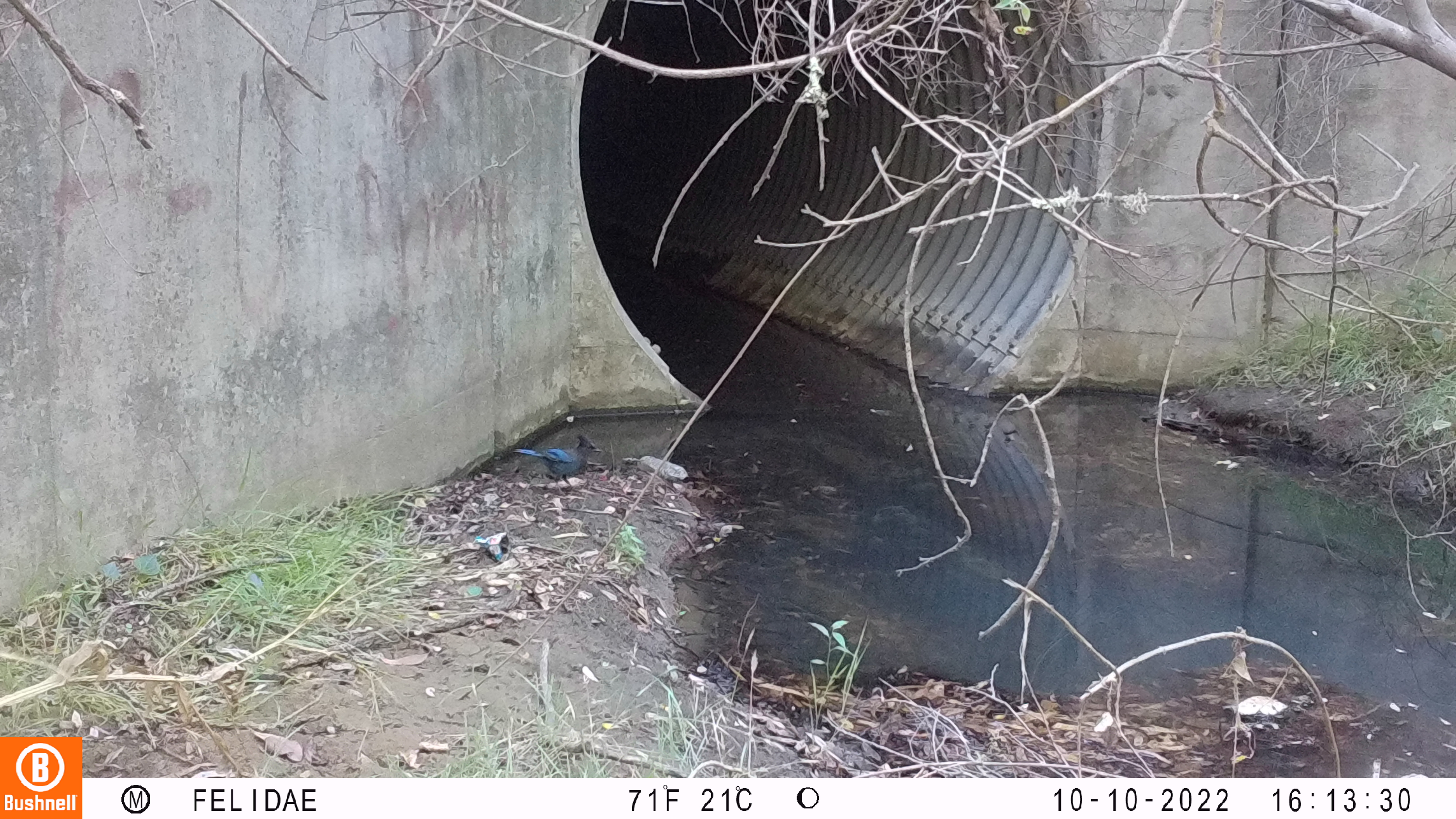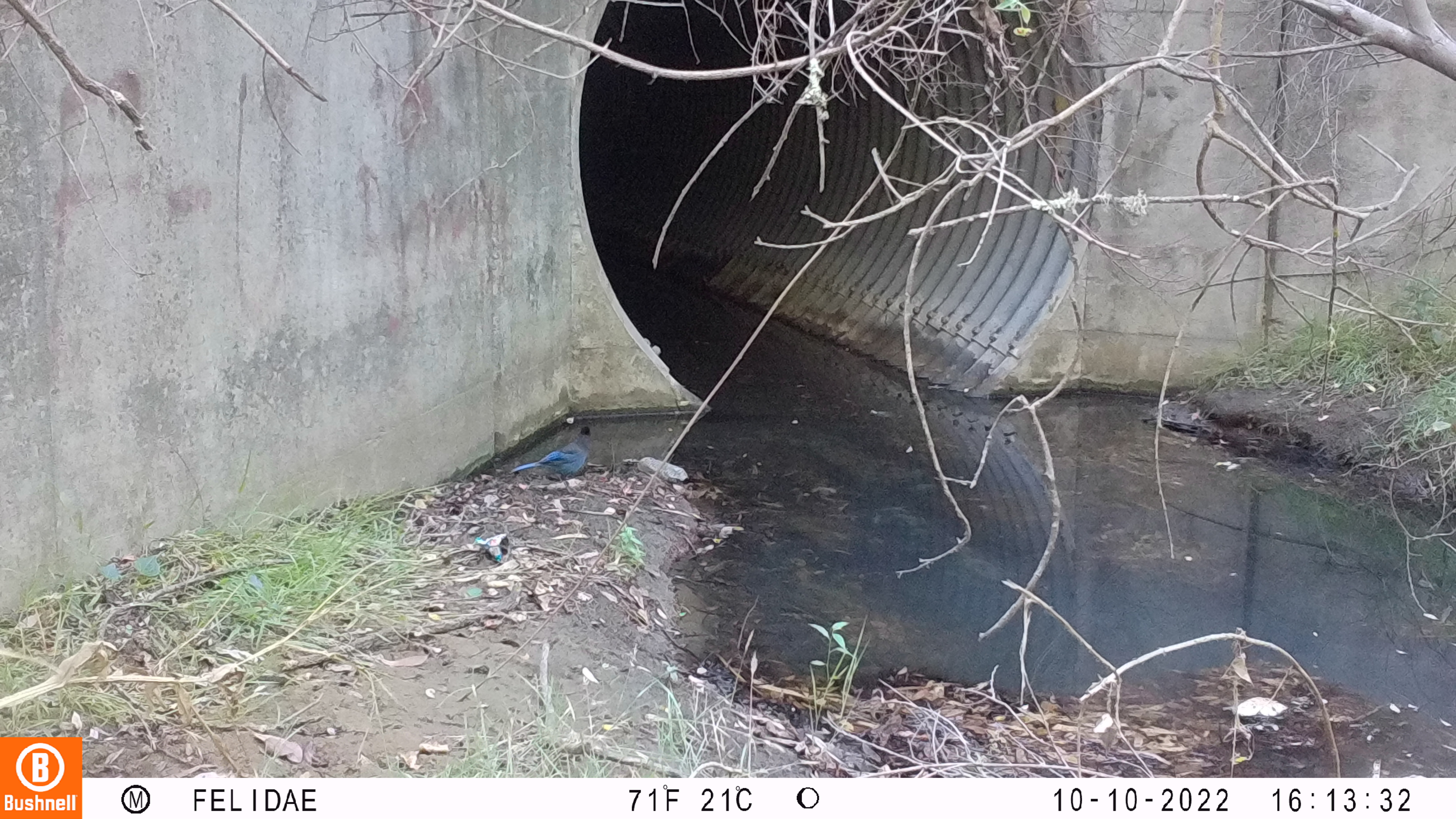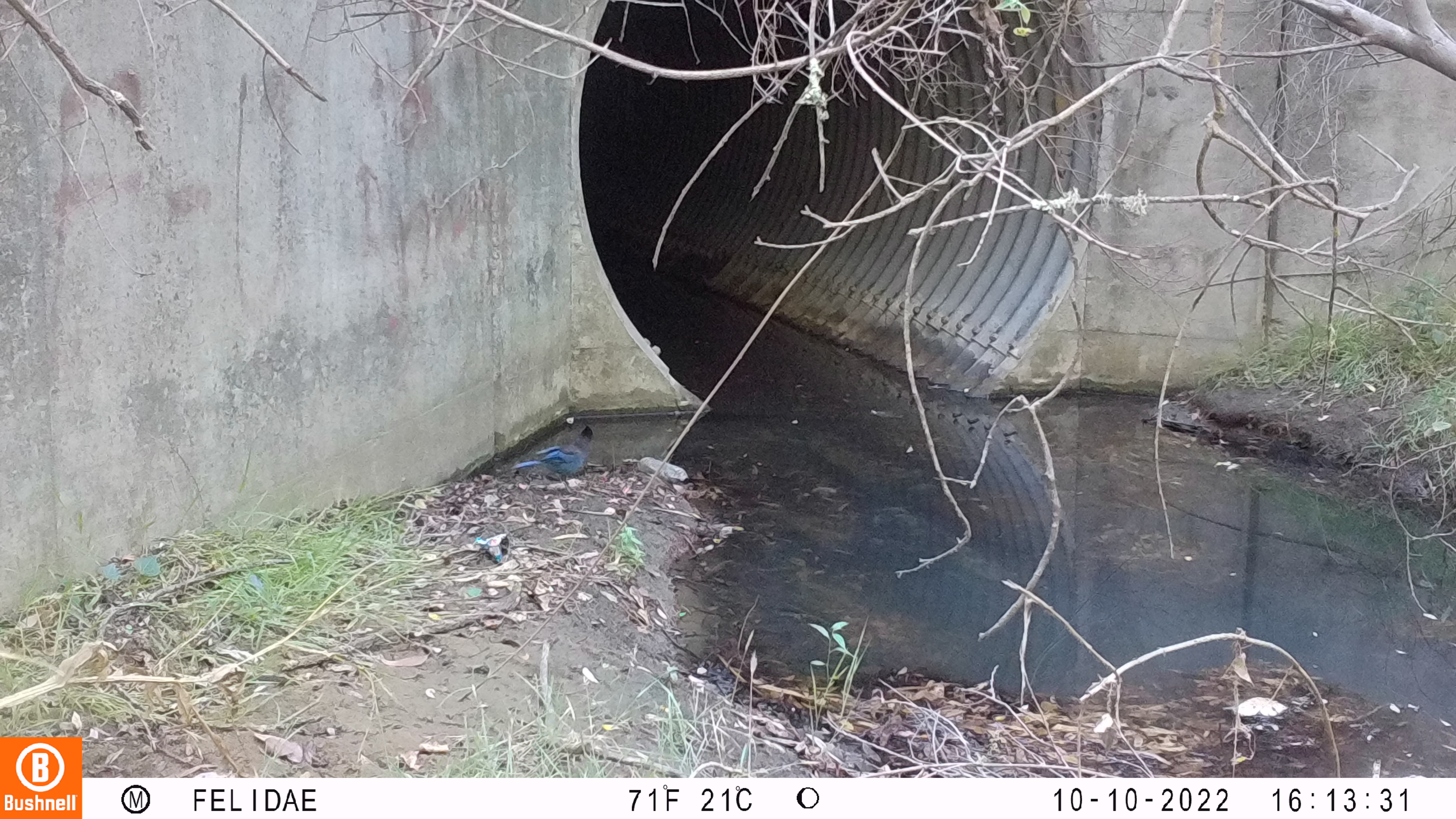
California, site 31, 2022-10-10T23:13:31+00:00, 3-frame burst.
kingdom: Animalia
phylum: Chordata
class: Aves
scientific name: Aves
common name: bird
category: unknown bird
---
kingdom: Animalia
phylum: Chordata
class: Aves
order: Passeriformes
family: Corvidae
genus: Cyanocitta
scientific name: Cyanocitta stelleri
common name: steller's jay